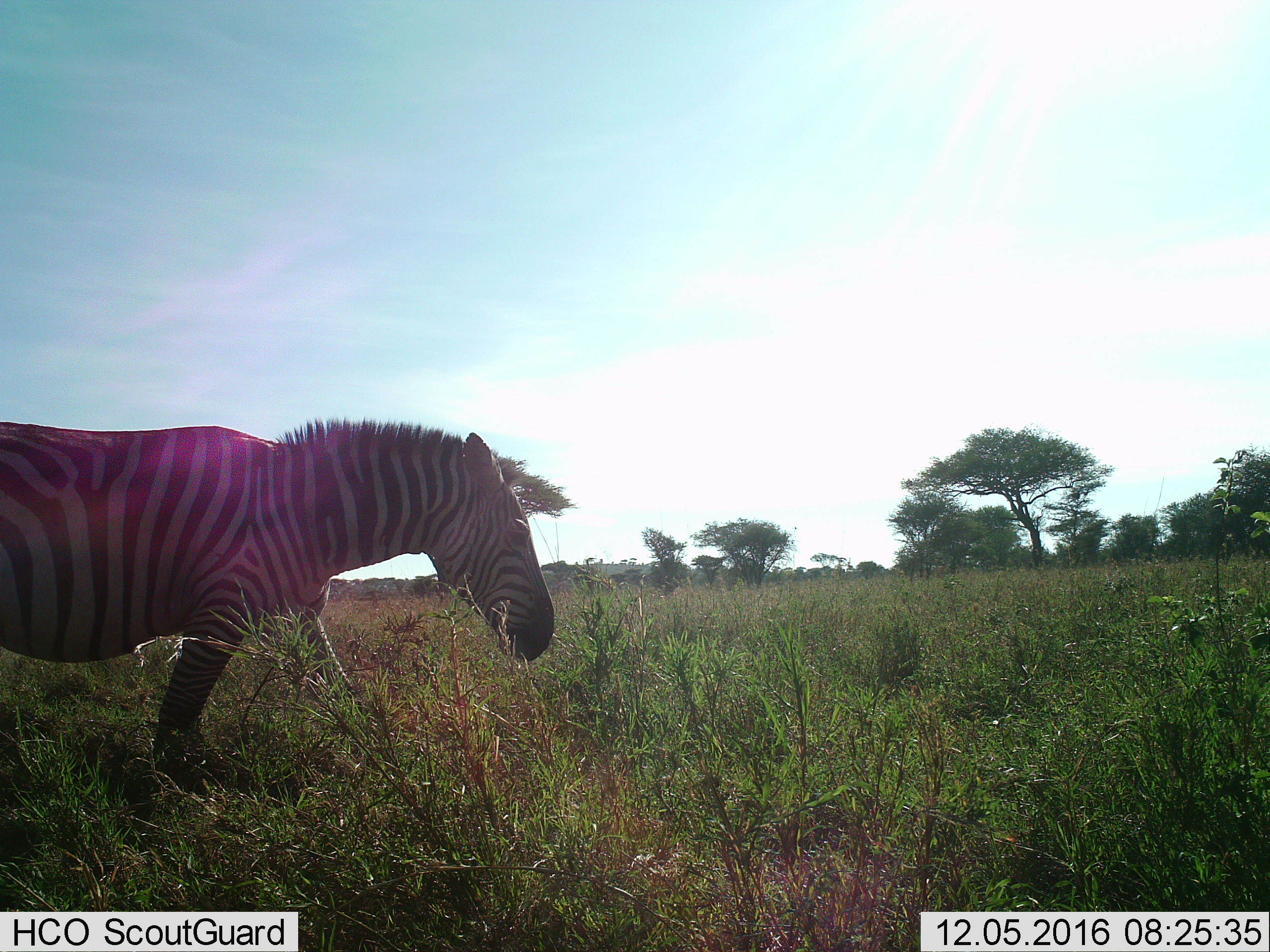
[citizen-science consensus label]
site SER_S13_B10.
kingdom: Animalia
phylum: Chordata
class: Mammalia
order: Perissodactyla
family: Equidae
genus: Equus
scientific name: Equus quagga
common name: plains zebra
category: zebraplains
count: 1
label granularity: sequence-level